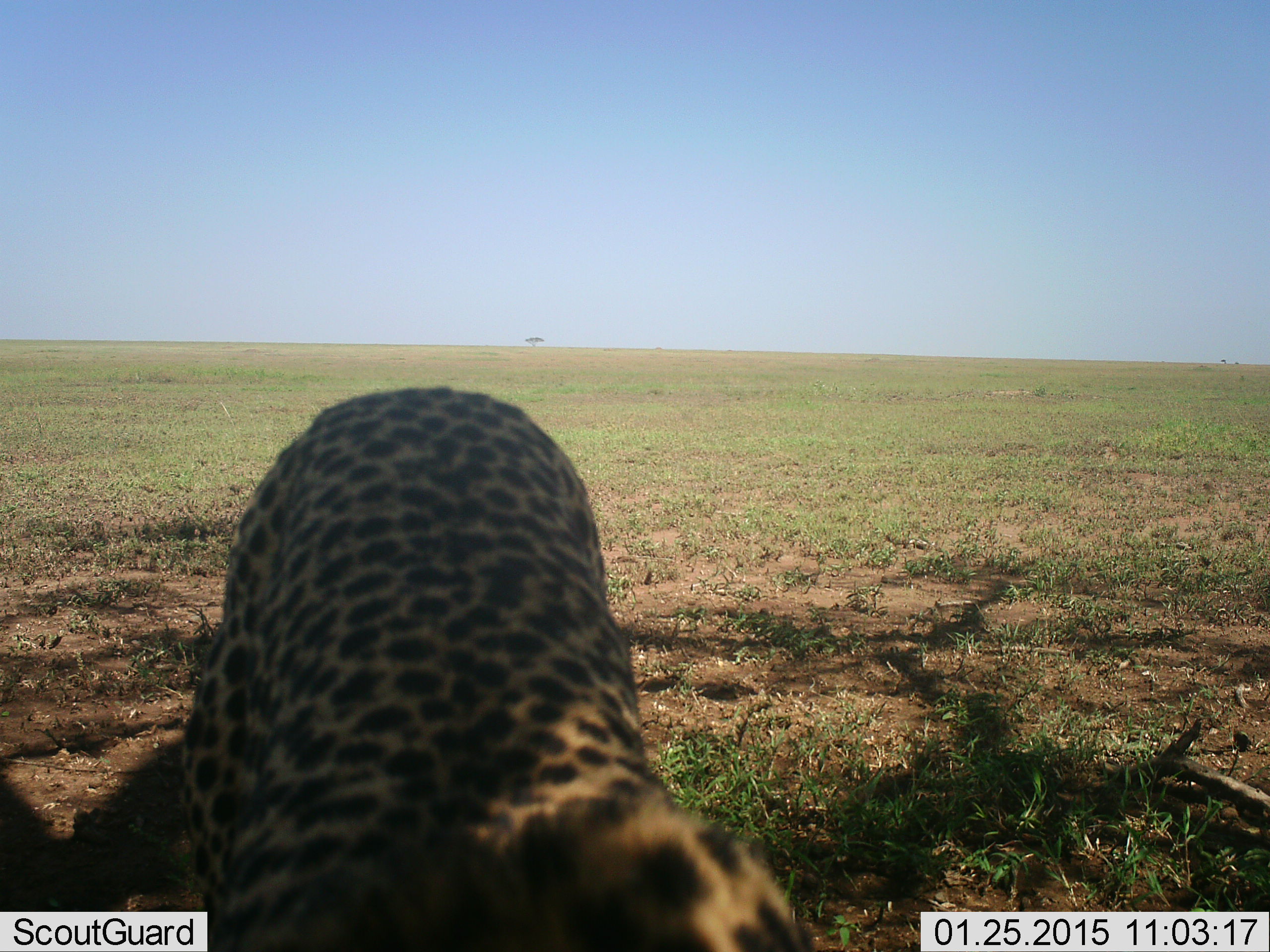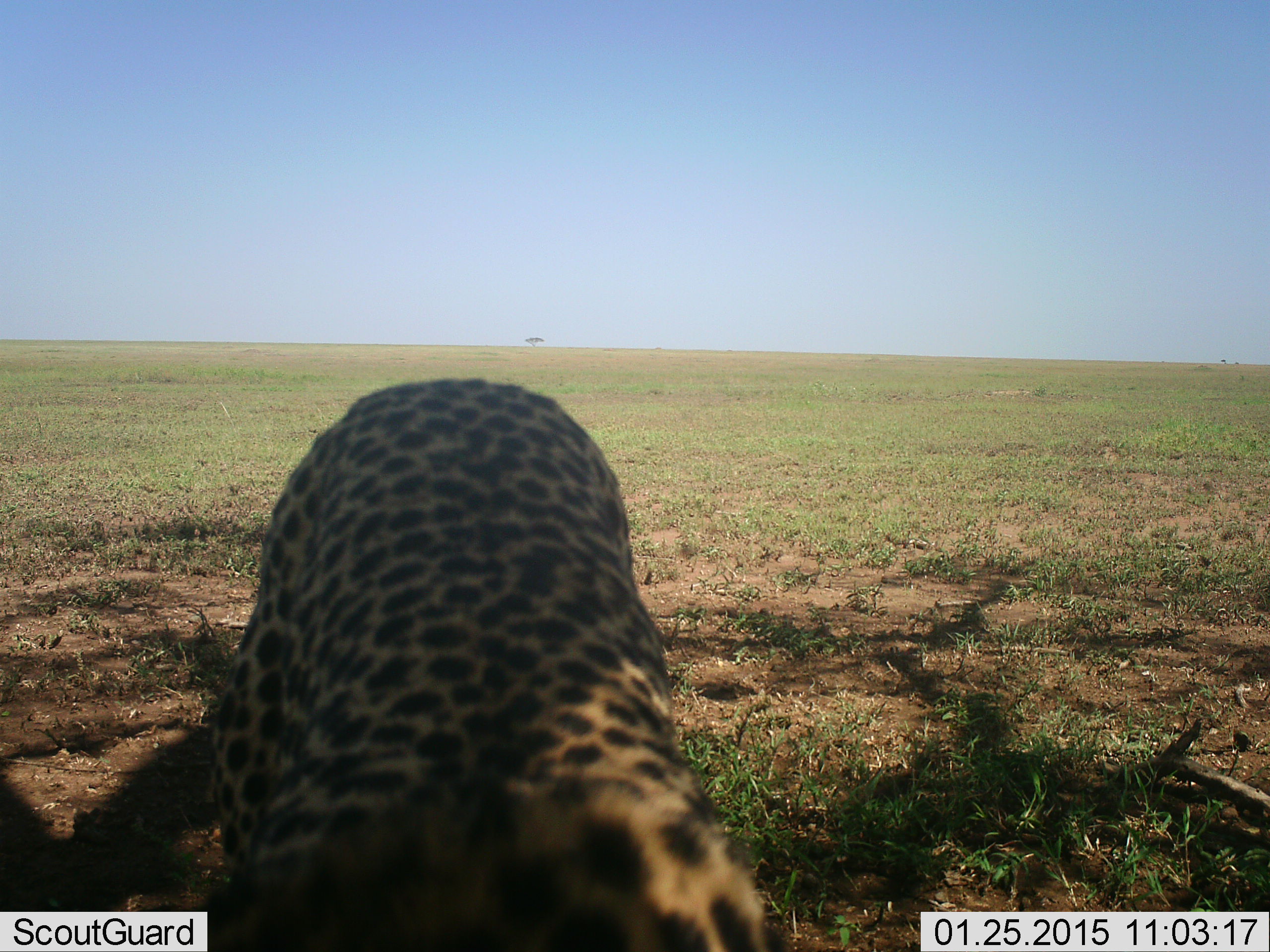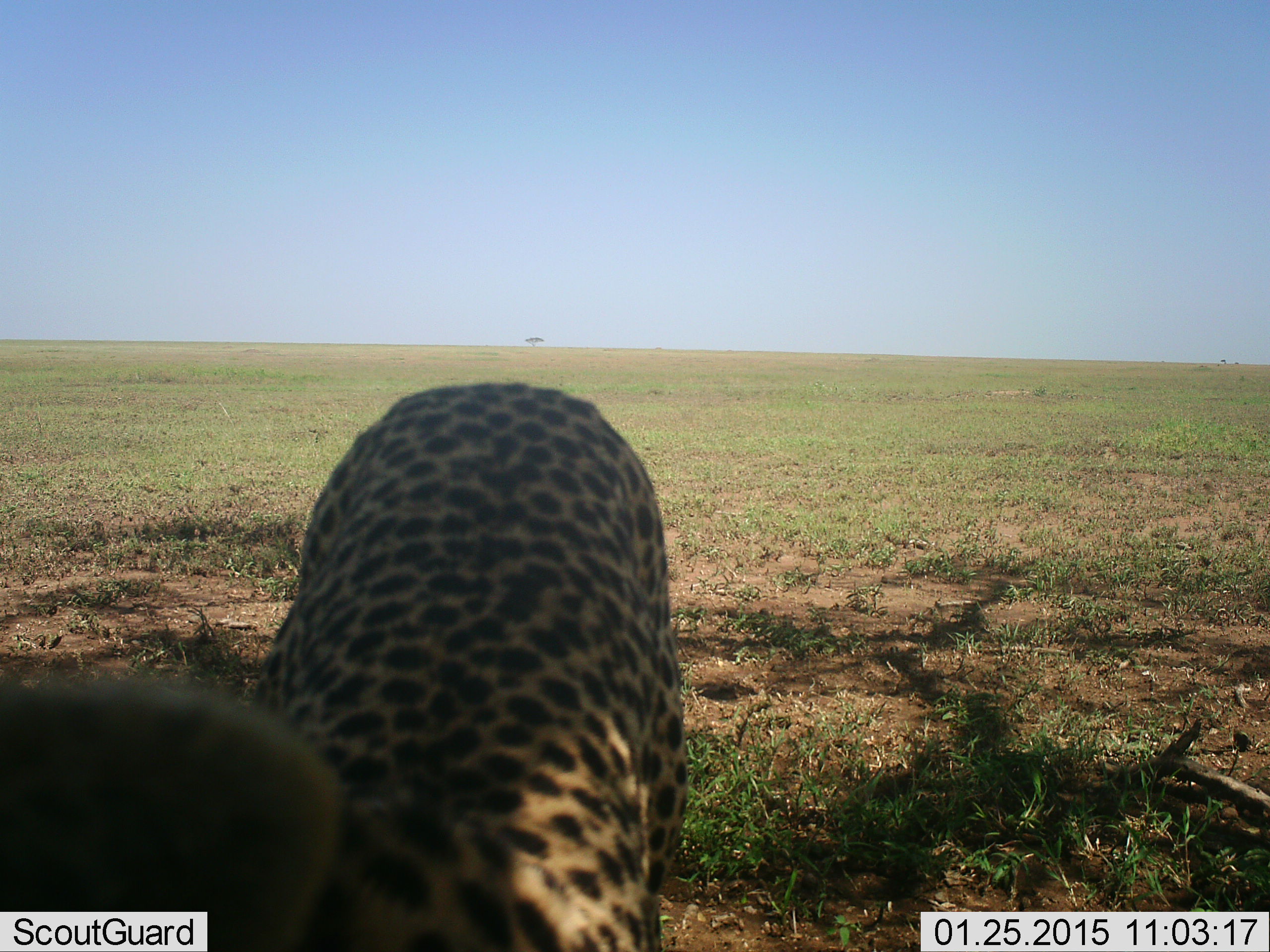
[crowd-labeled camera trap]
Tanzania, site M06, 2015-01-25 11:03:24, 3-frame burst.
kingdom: Animalia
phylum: Chordata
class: Mammalia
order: Carnivora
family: Felidae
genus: Acinonyx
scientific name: Acinonyx jubatus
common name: cheetah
Cheetah (Acinonyx jubatus), count 1. Behavior (volunteer vote fractions): standing 70%, resting 0%, moving 20%, interacting 20%. Young present (vote fraction): 0%. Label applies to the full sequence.